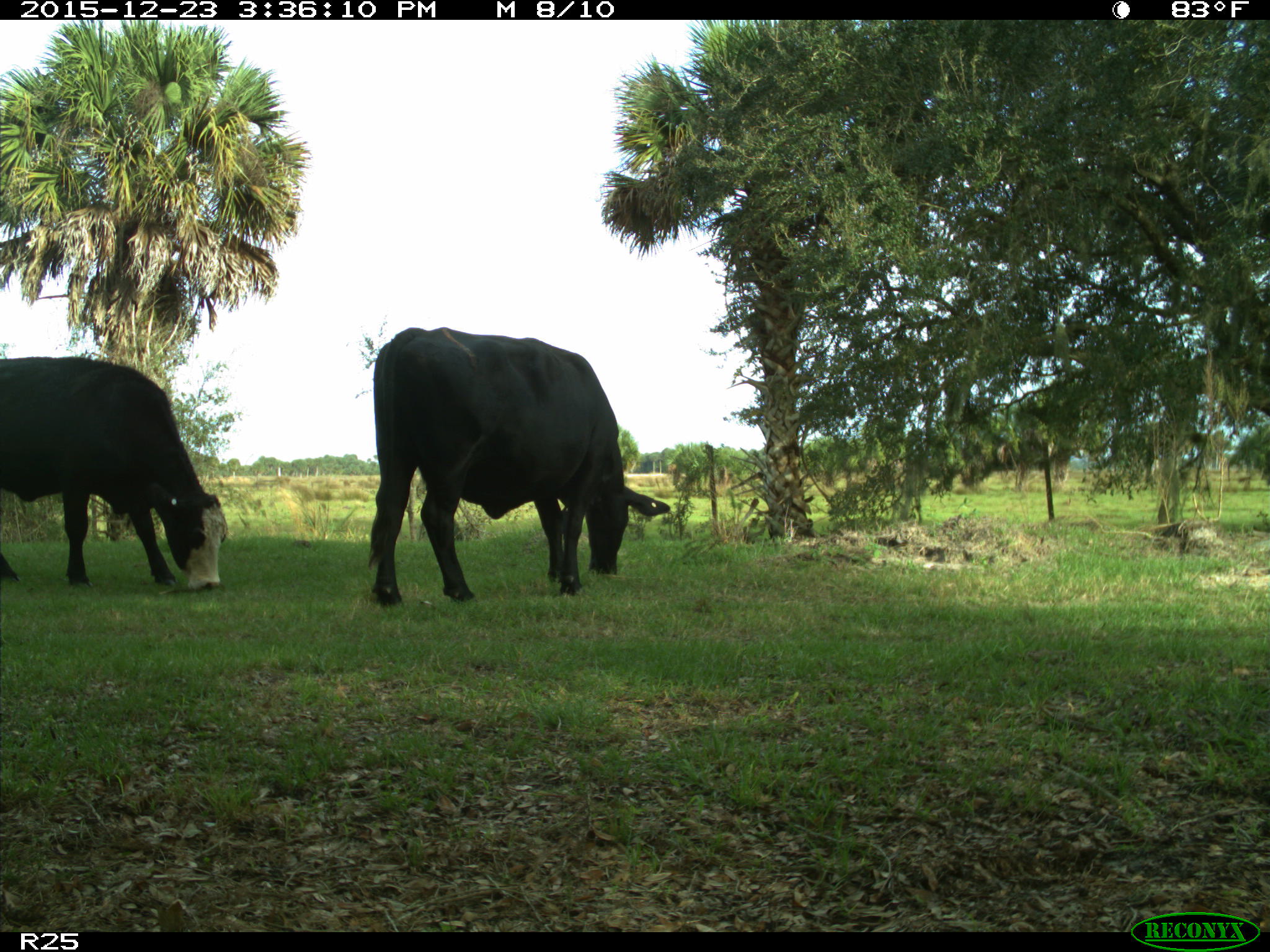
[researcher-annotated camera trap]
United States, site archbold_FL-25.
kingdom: Animalia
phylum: Chordata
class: Mammalia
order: Artiodactyla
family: Bovidae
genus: Bos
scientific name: Bos taurus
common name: domestic cow